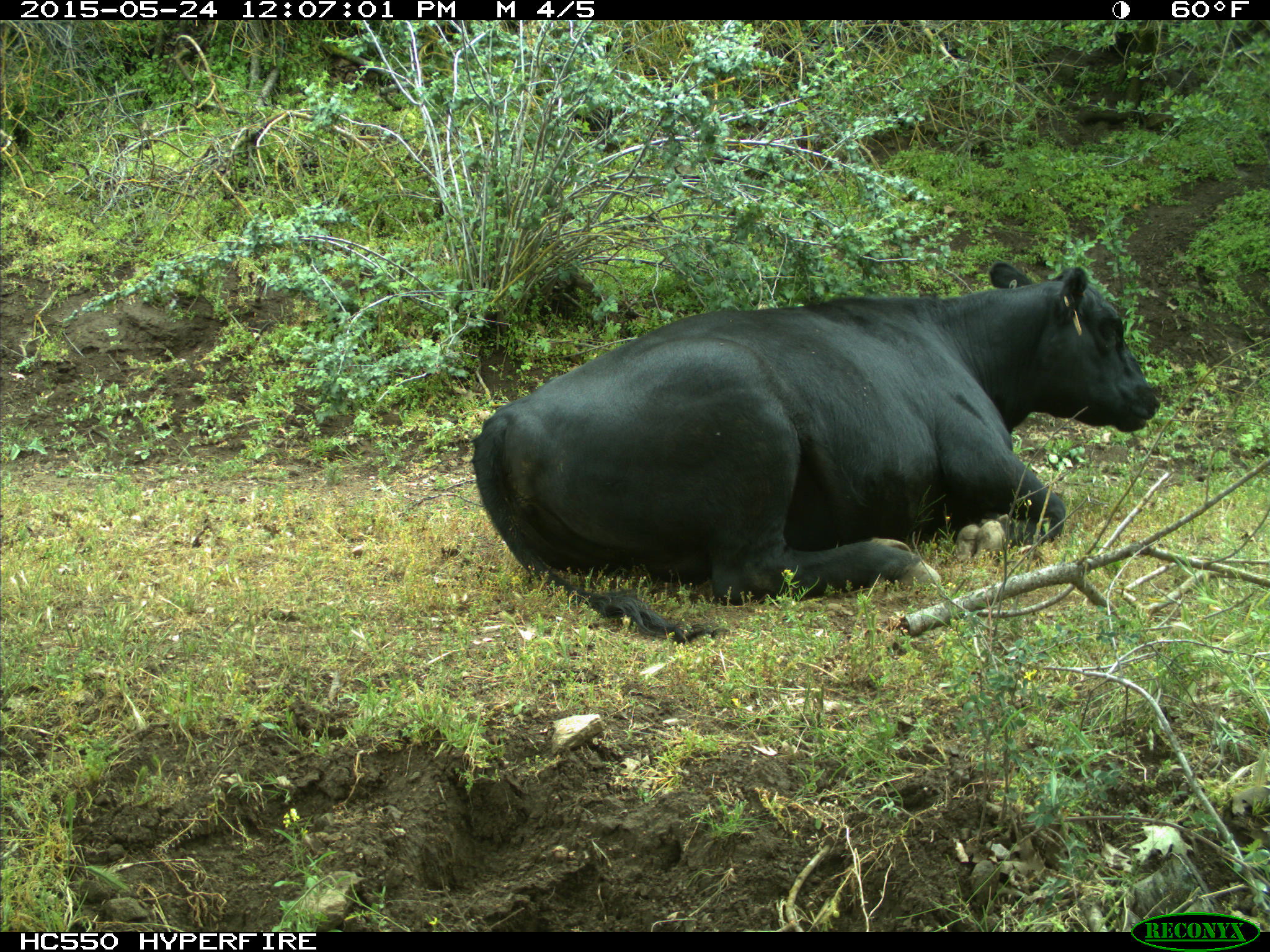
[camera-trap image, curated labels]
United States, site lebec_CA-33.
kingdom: Animalia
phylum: Chordata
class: Mammalia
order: Artiodactyla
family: Bovidae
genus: Bos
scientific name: Bos taurus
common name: domestic cow